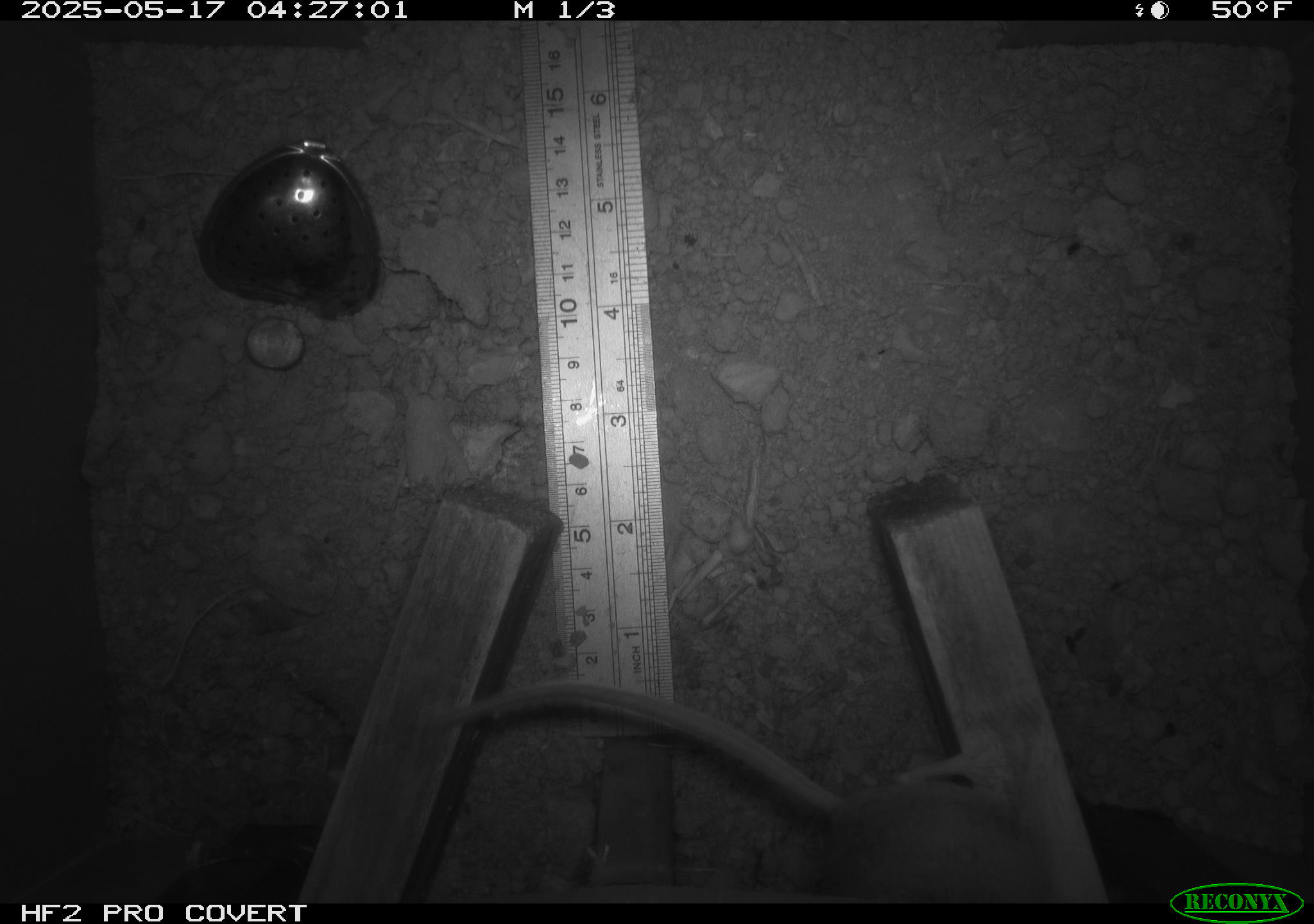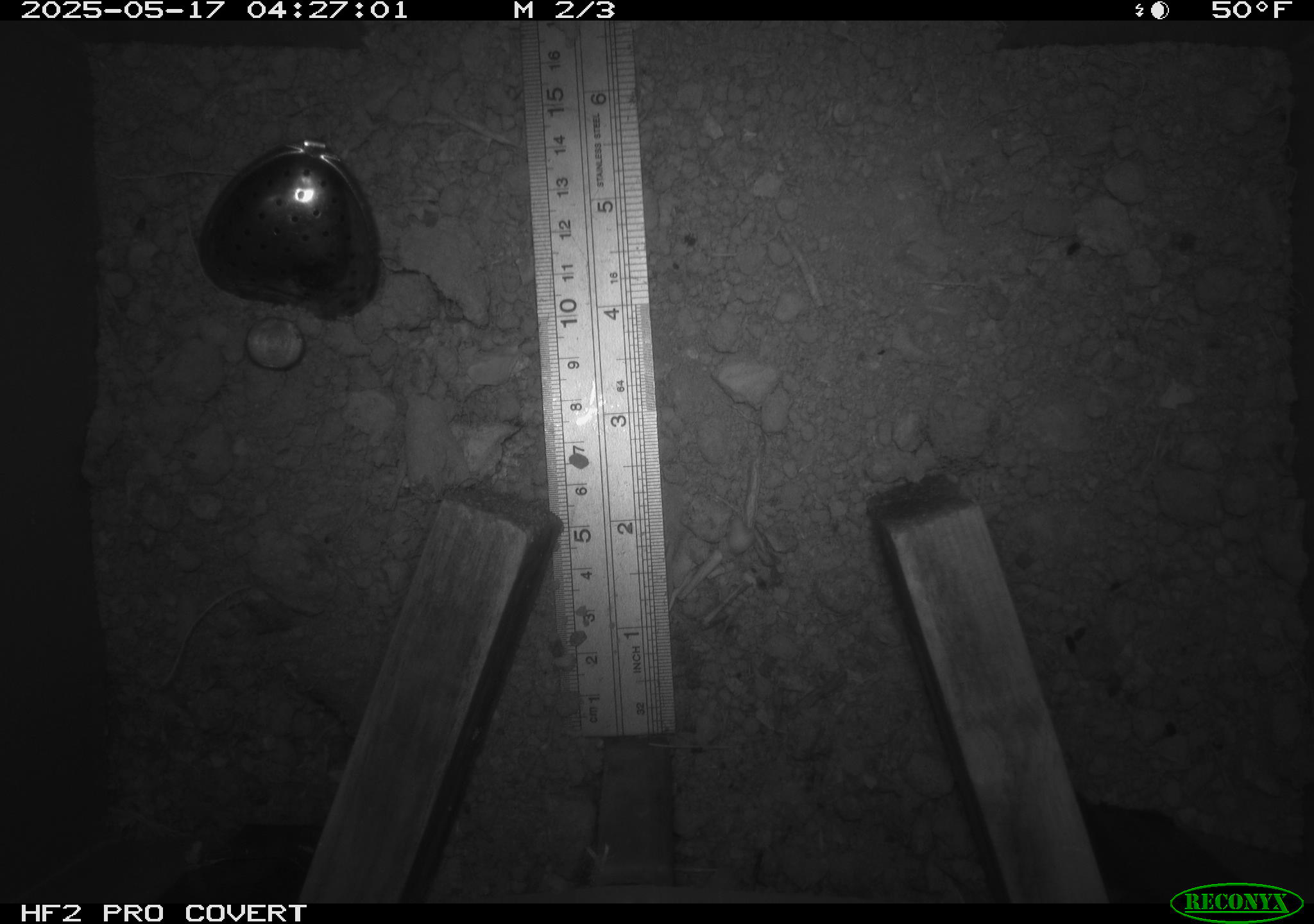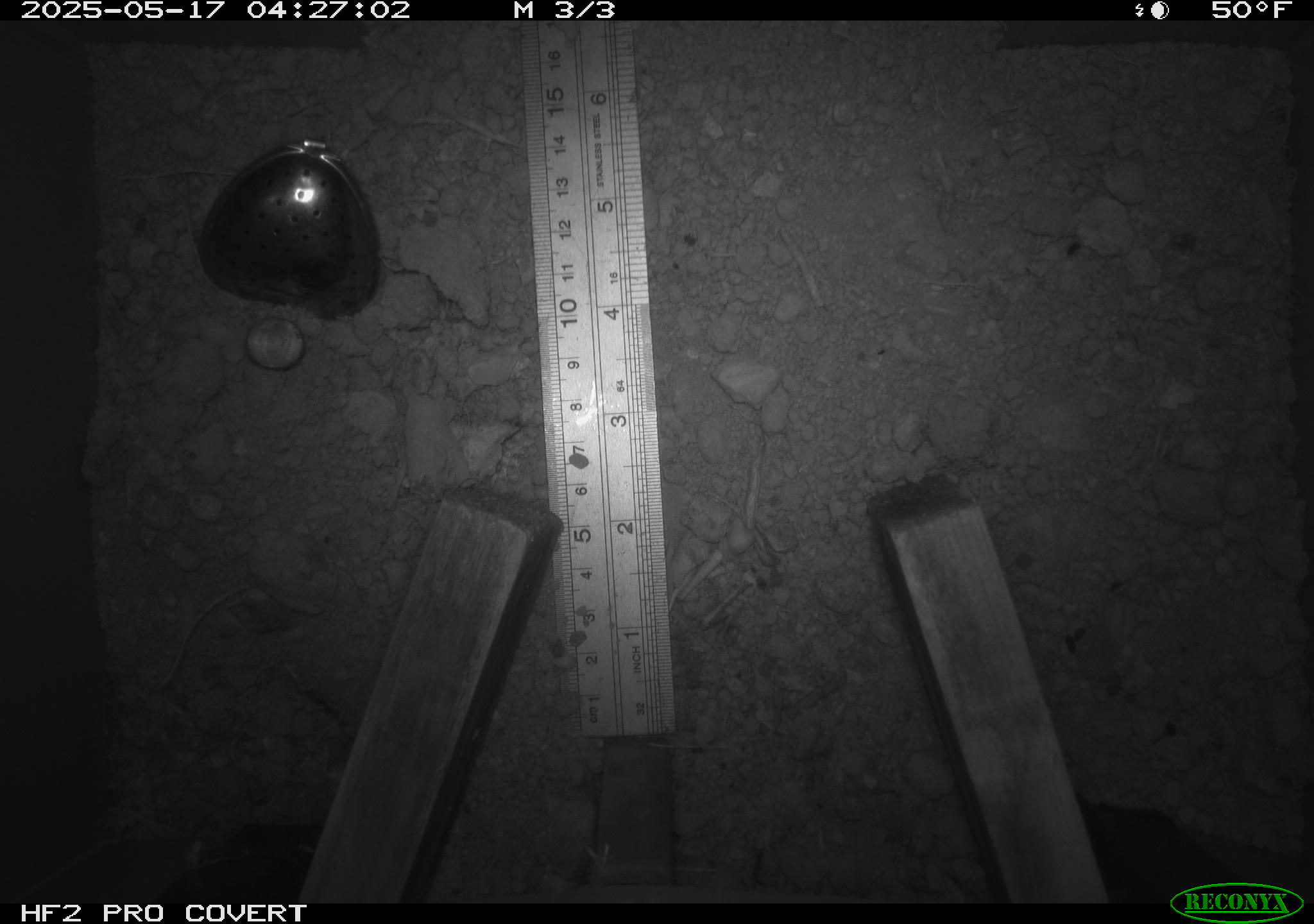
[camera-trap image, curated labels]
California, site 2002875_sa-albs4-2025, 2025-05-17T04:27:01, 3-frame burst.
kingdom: Animalia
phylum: Chordata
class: Mammalia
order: Rodentia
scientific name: Rodentia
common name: mouse species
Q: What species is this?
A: Mouse species (Rodentia).